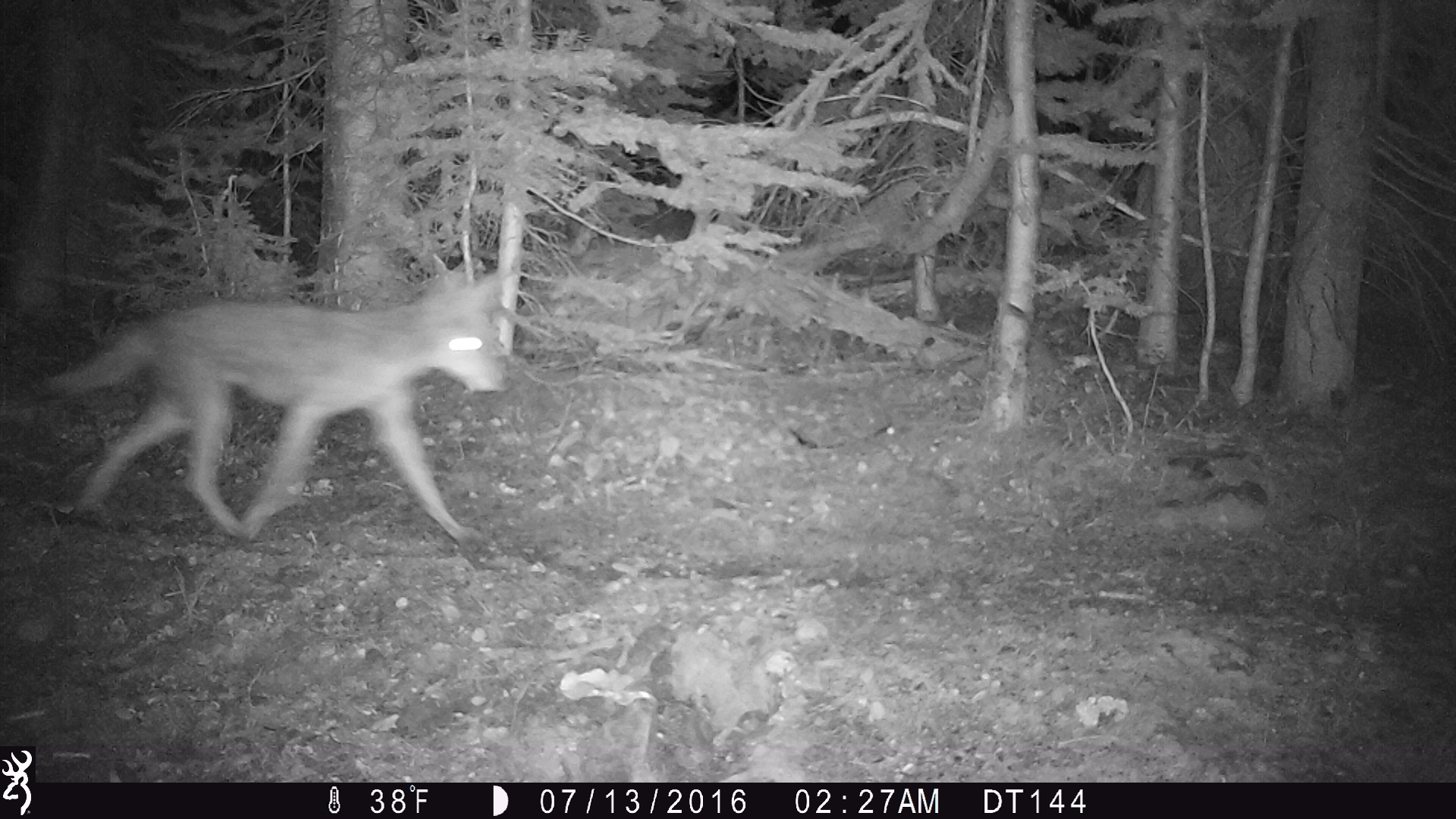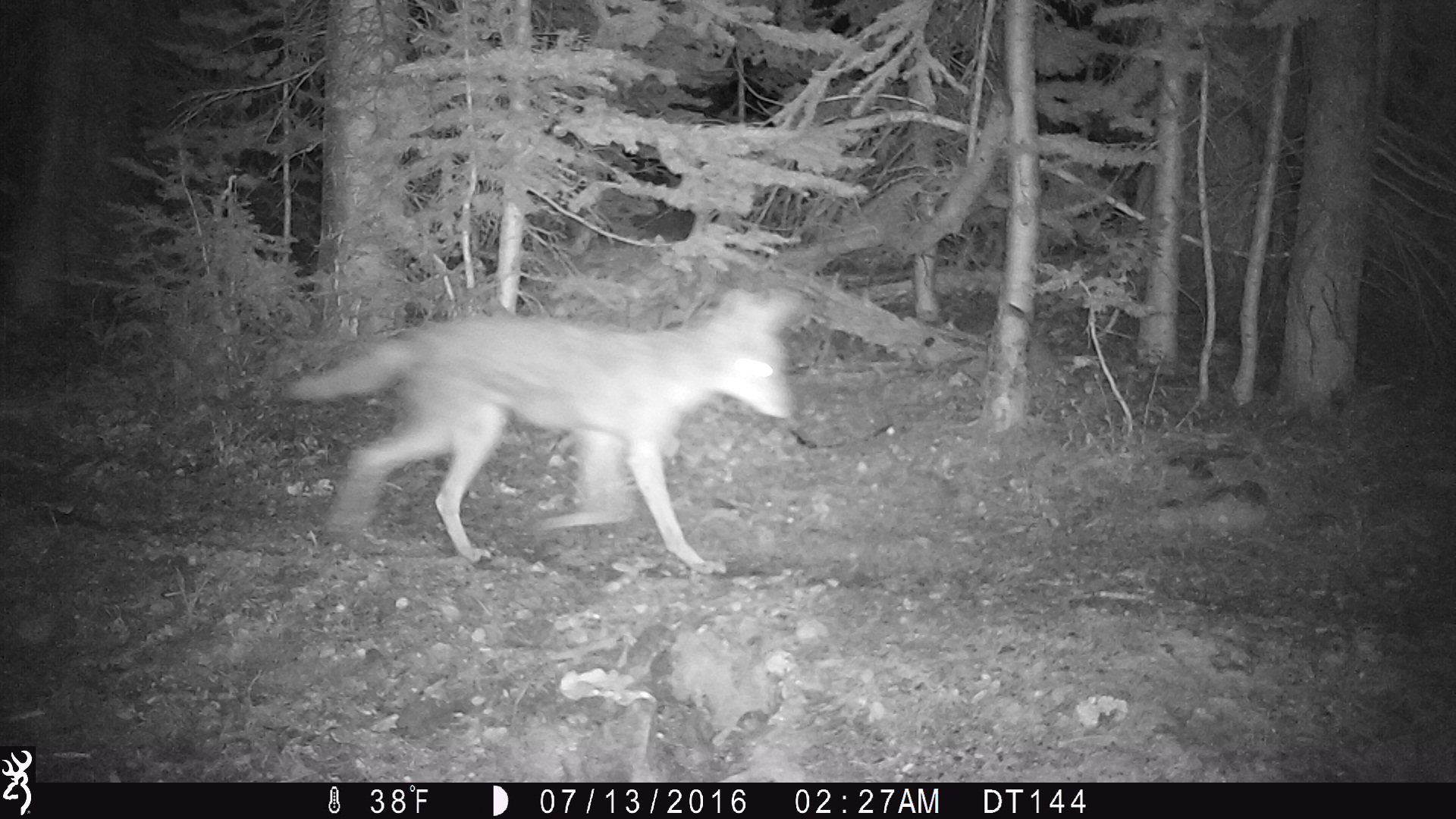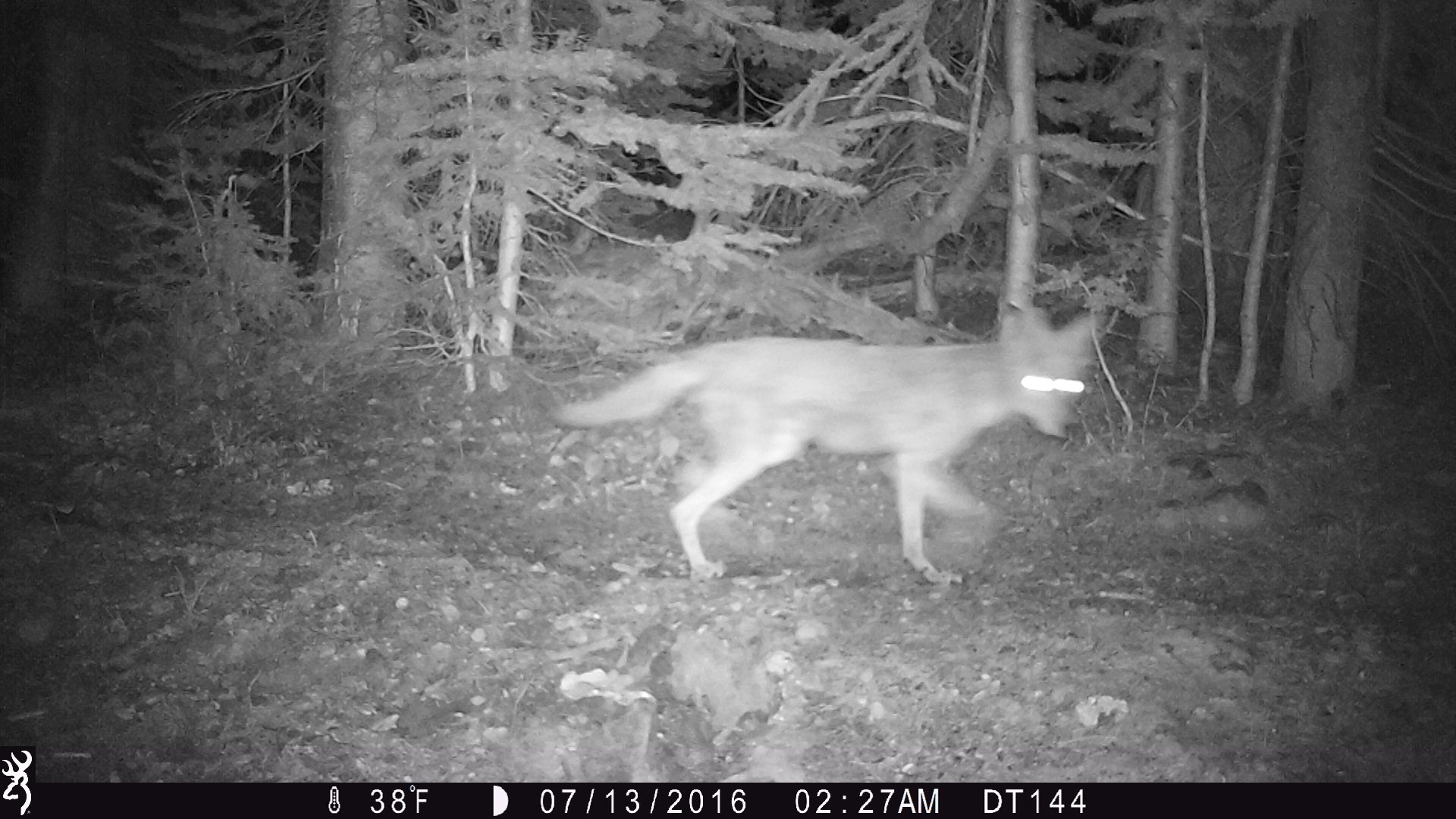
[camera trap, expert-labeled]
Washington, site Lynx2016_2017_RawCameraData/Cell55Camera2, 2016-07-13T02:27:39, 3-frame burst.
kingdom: Animalia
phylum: Chordata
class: Mammalia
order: Carnivora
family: Canidae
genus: Canis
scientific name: Canis latrans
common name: coyote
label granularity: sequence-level